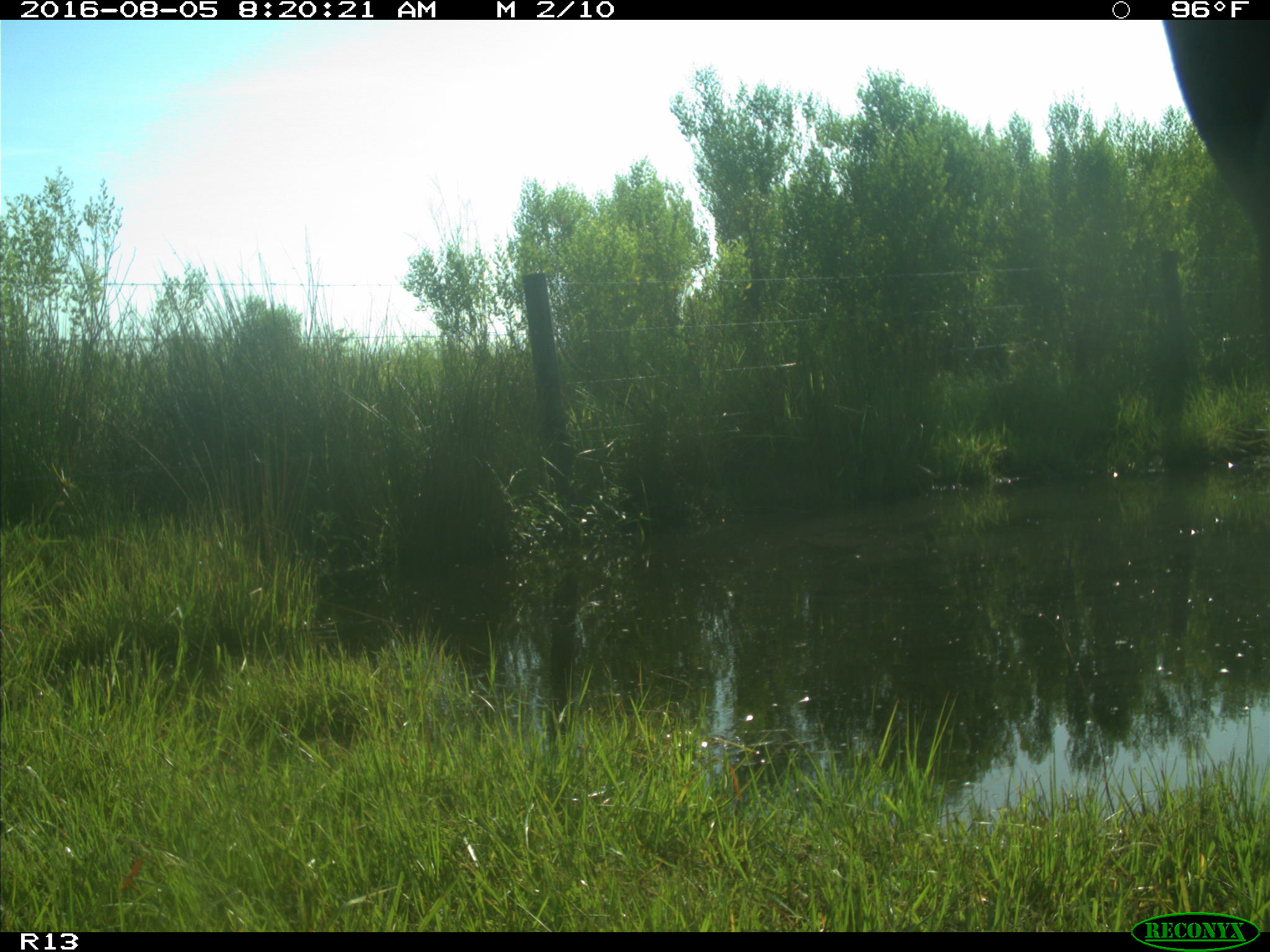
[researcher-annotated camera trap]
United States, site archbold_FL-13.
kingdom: Animalia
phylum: Chordata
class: Mammalia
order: Artiodactyla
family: Bovidae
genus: Bos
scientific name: Bos taurus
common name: domestic cow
Bos taurus (domestic cow).